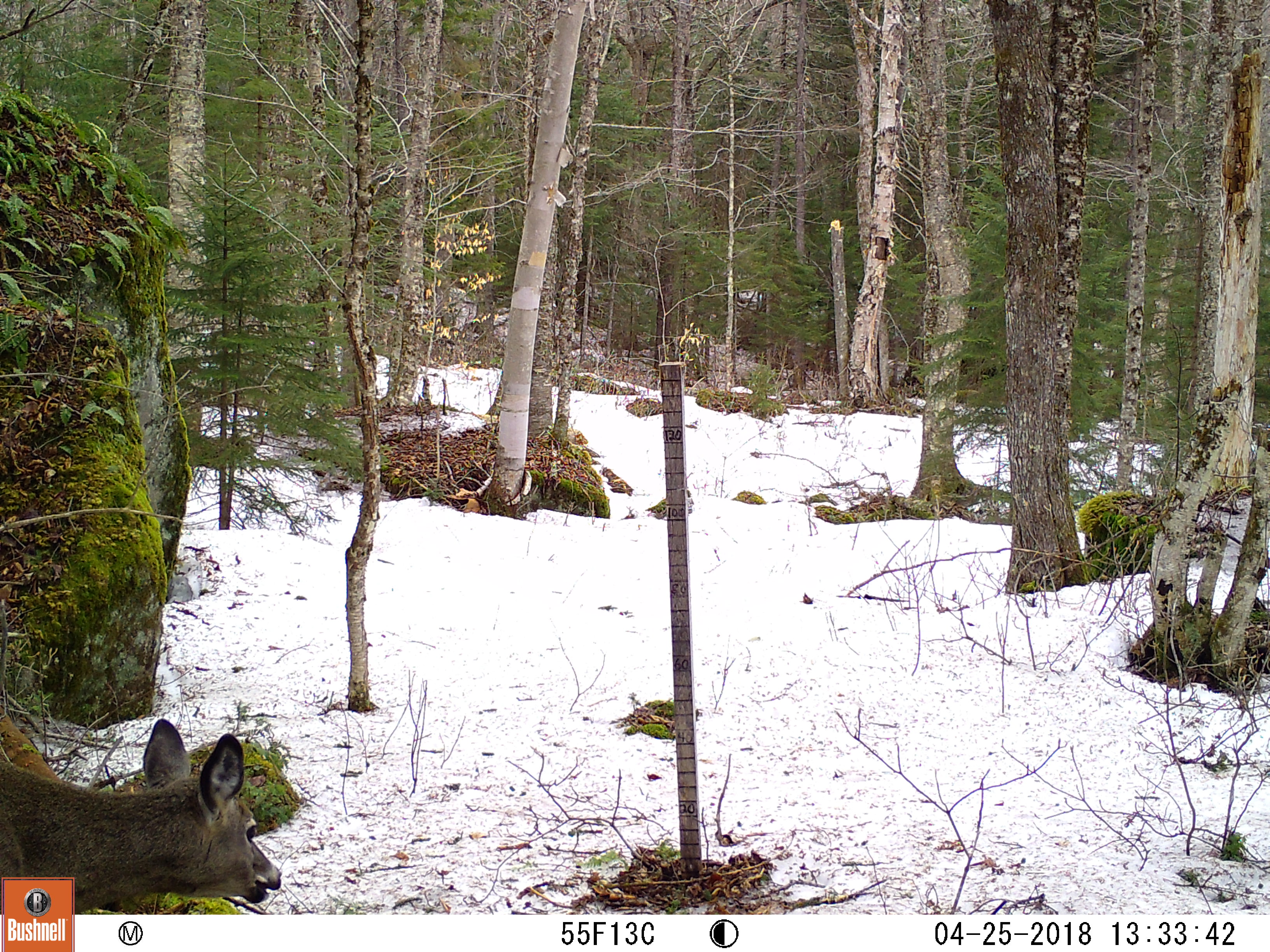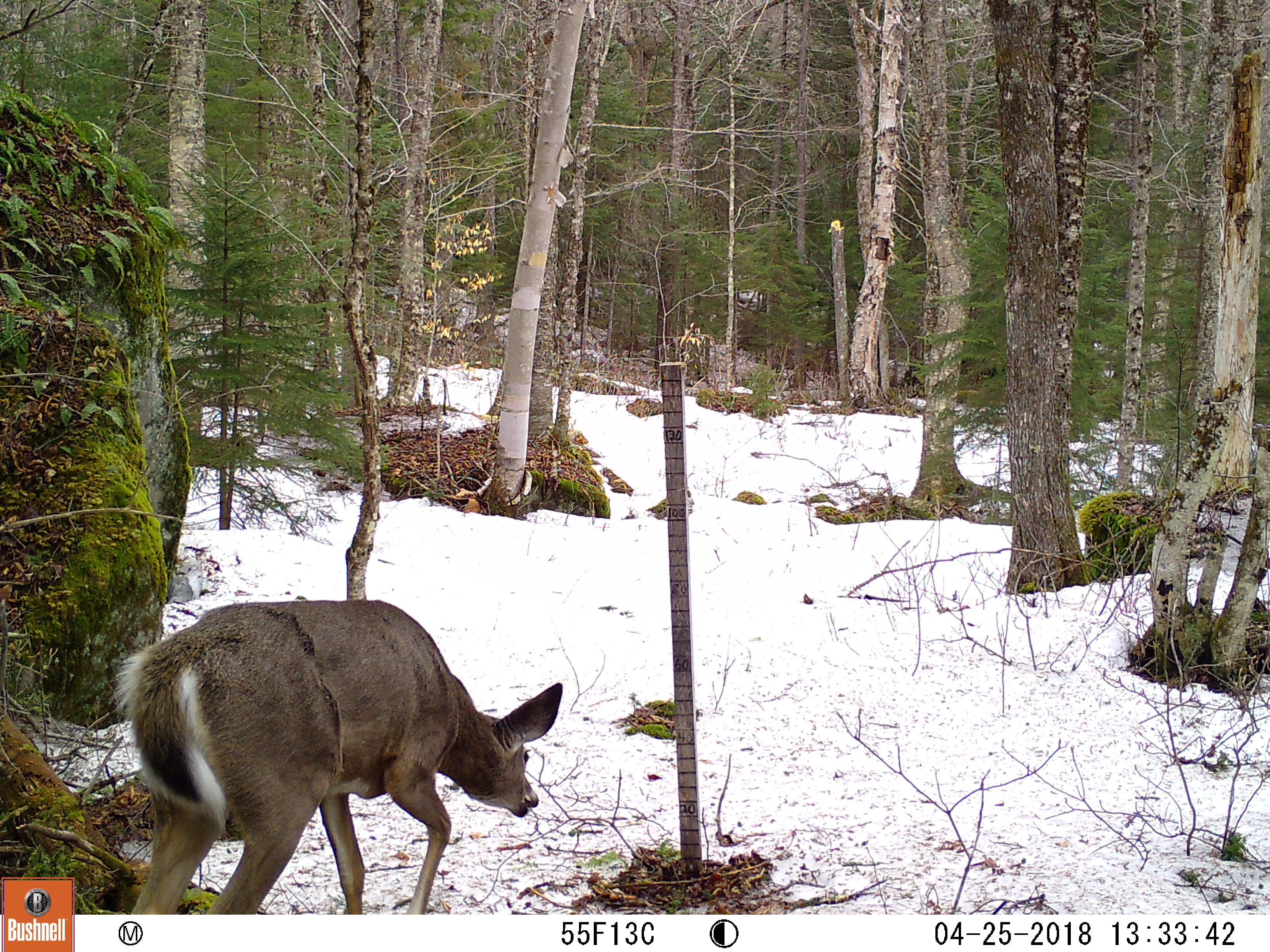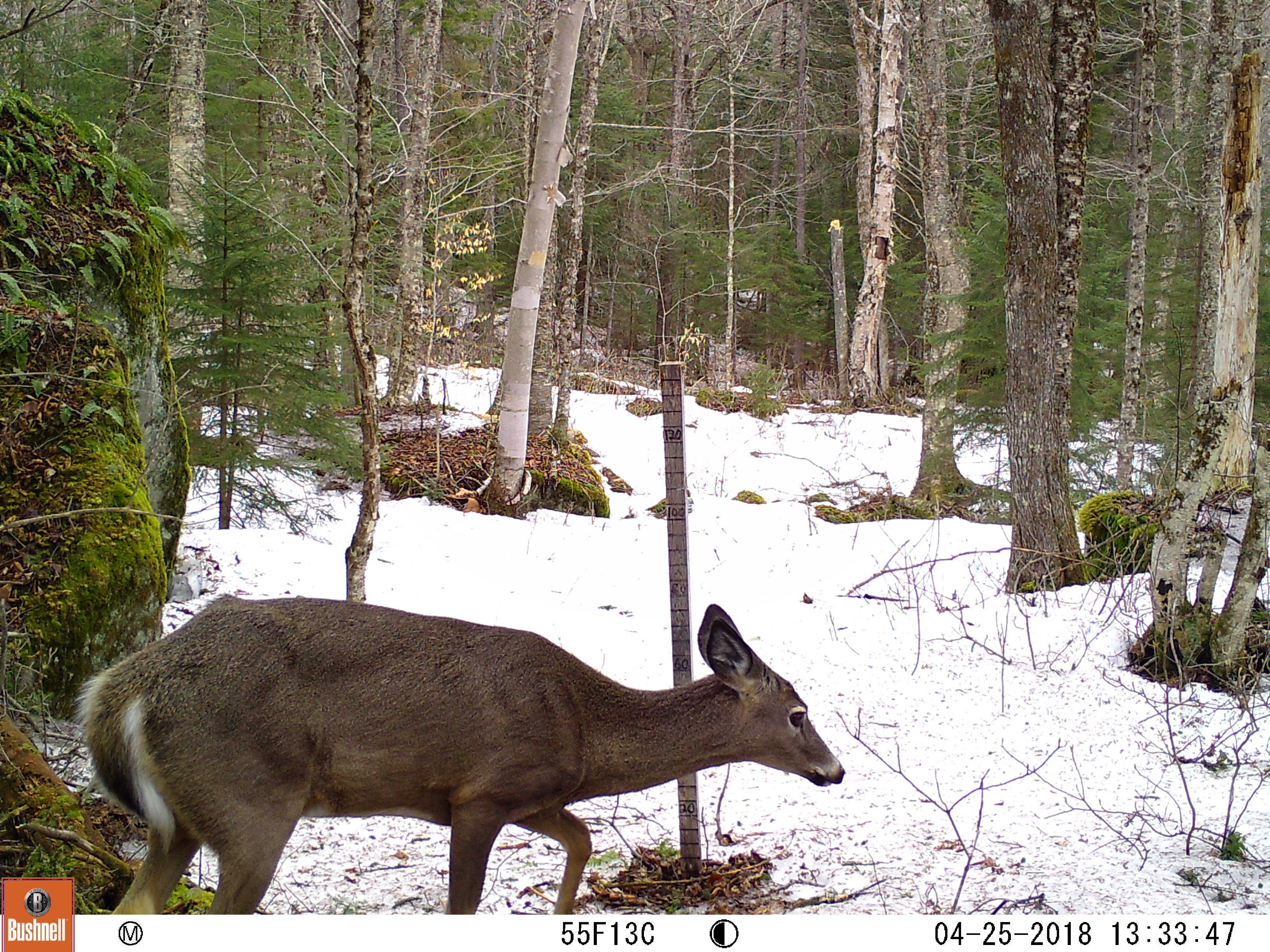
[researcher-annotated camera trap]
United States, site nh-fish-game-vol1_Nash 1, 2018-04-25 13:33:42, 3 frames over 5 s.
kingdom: Animalia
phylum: Chordata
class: Mammalia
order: Artiodactyla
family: Cervidae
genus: Odocoileus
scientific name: Odocoileus virginianus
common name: white-tailed deer